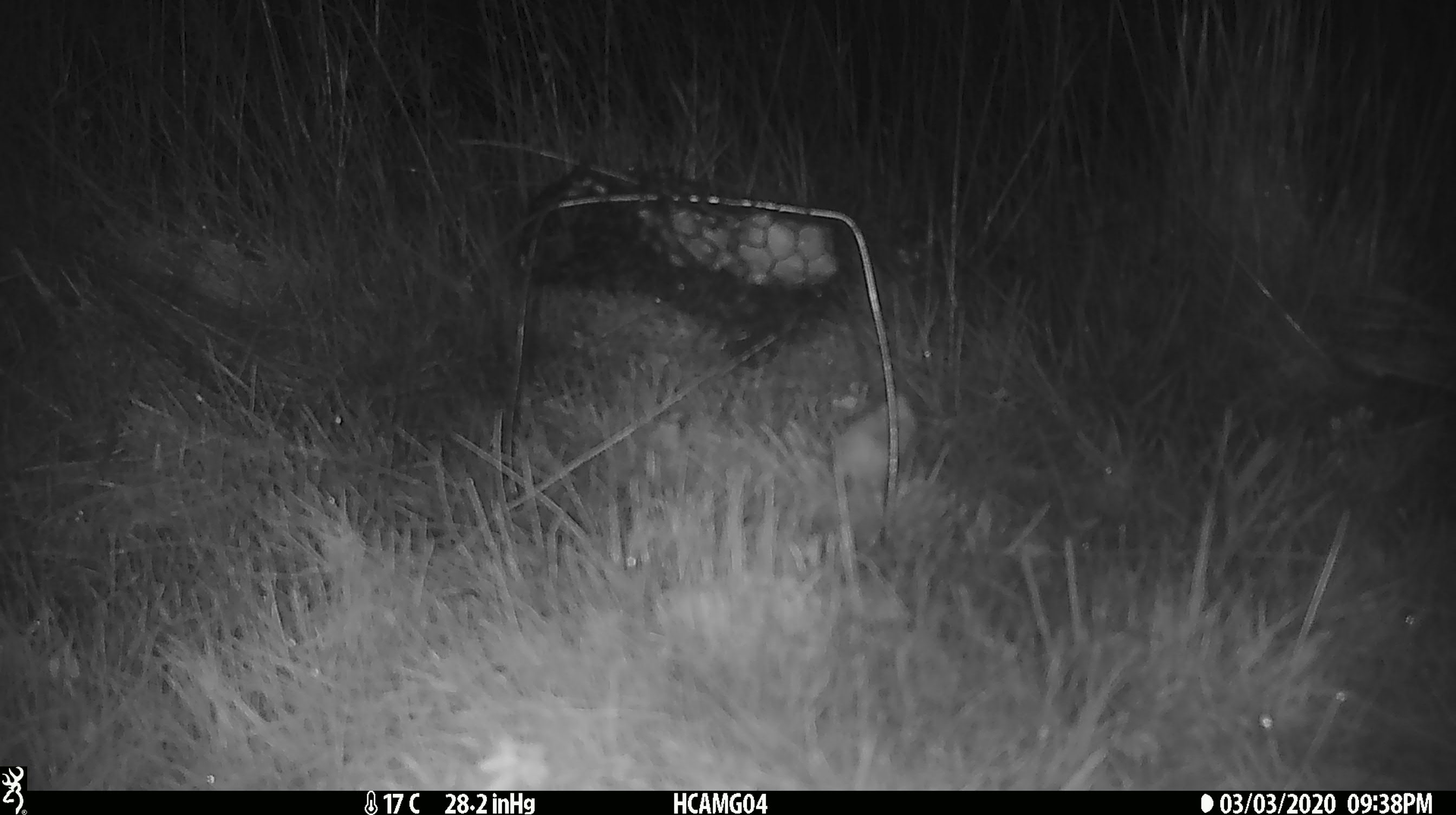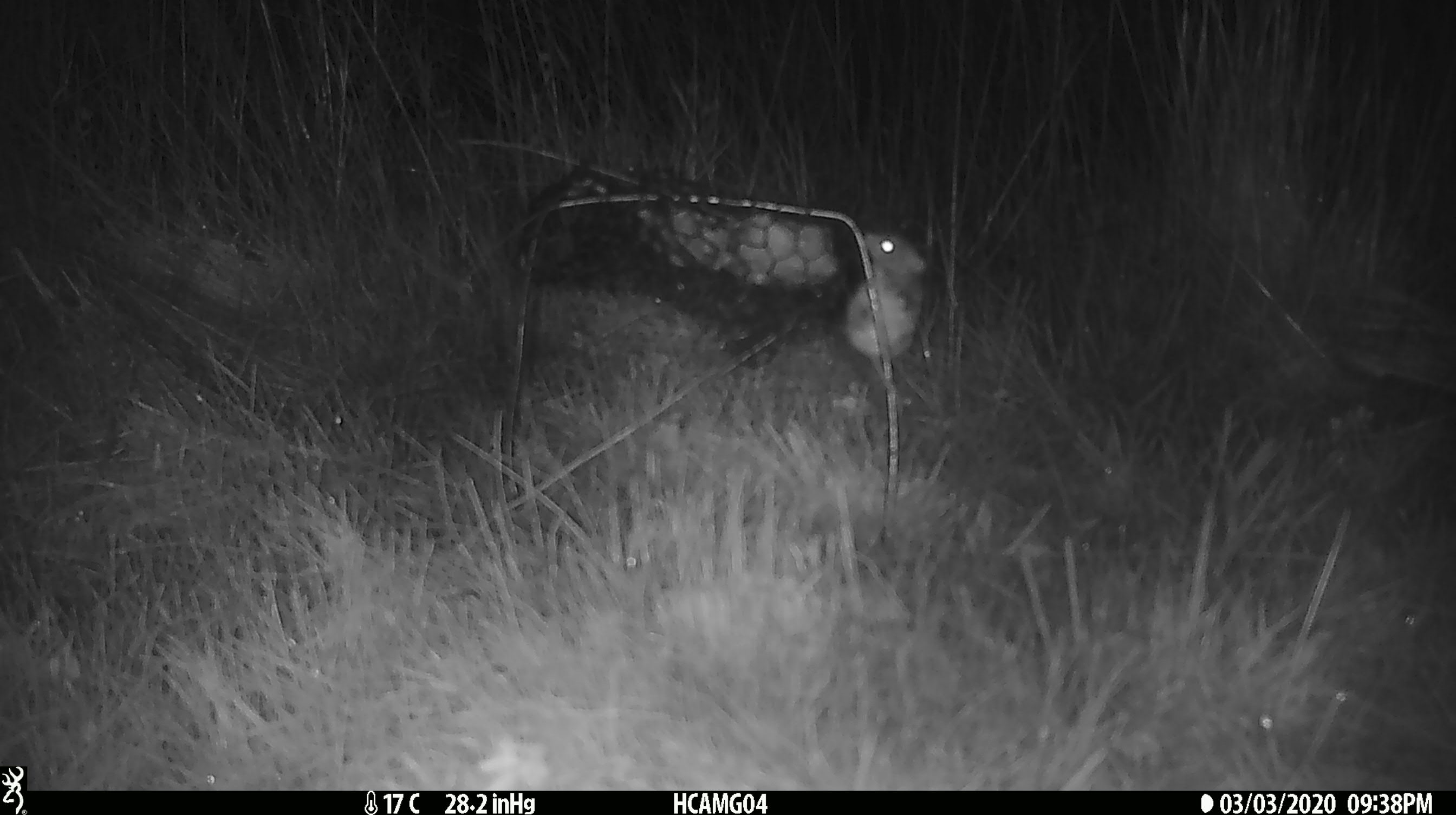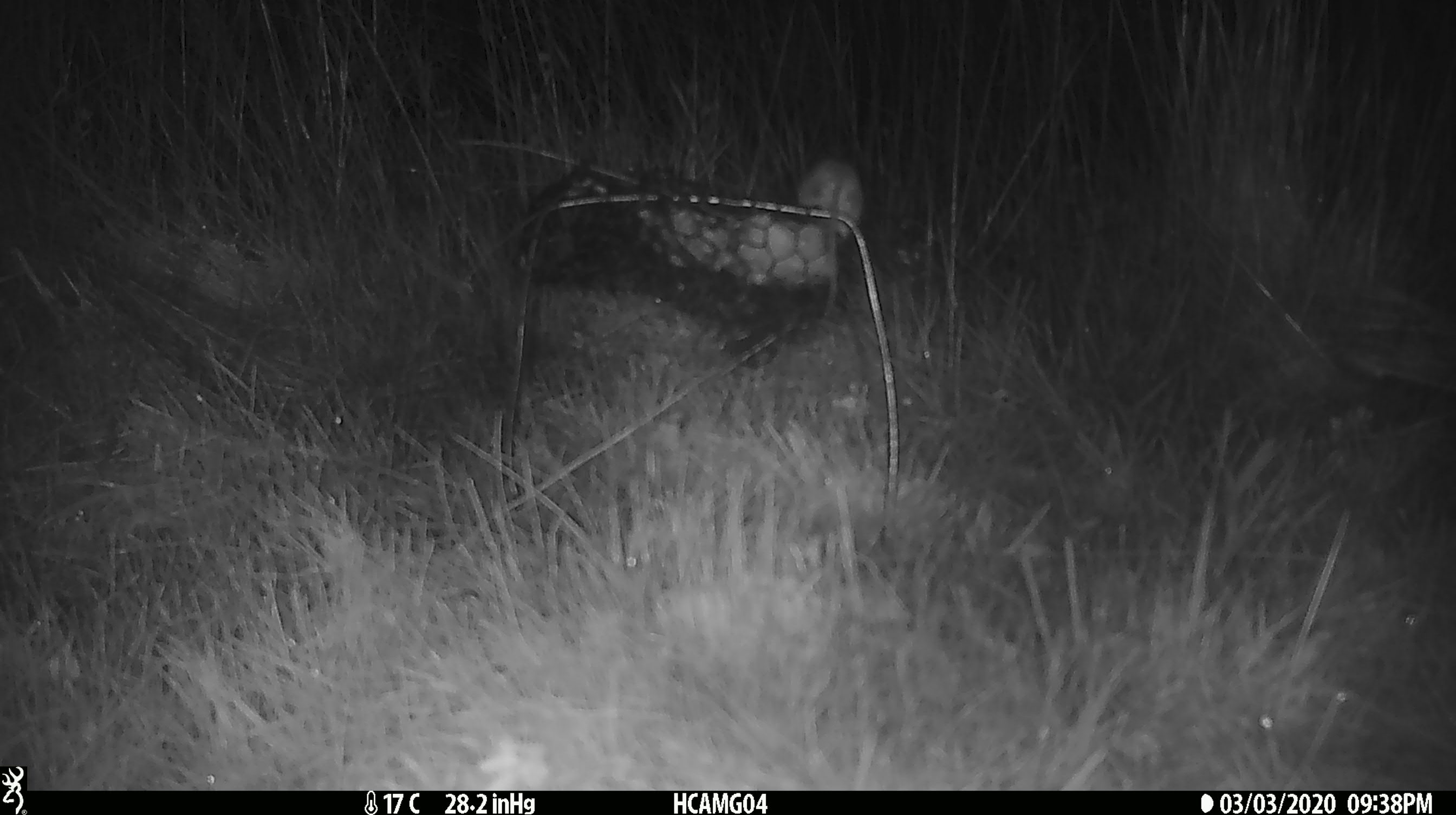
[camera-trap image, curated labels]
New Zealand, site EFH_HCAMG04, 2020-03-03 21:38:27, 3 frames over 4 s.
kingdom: Animalia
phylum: Chordata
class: Mammalia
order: Rodentia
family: Muridae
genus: Mus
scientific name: Mus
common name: mouse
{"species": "mouse (Mus)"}